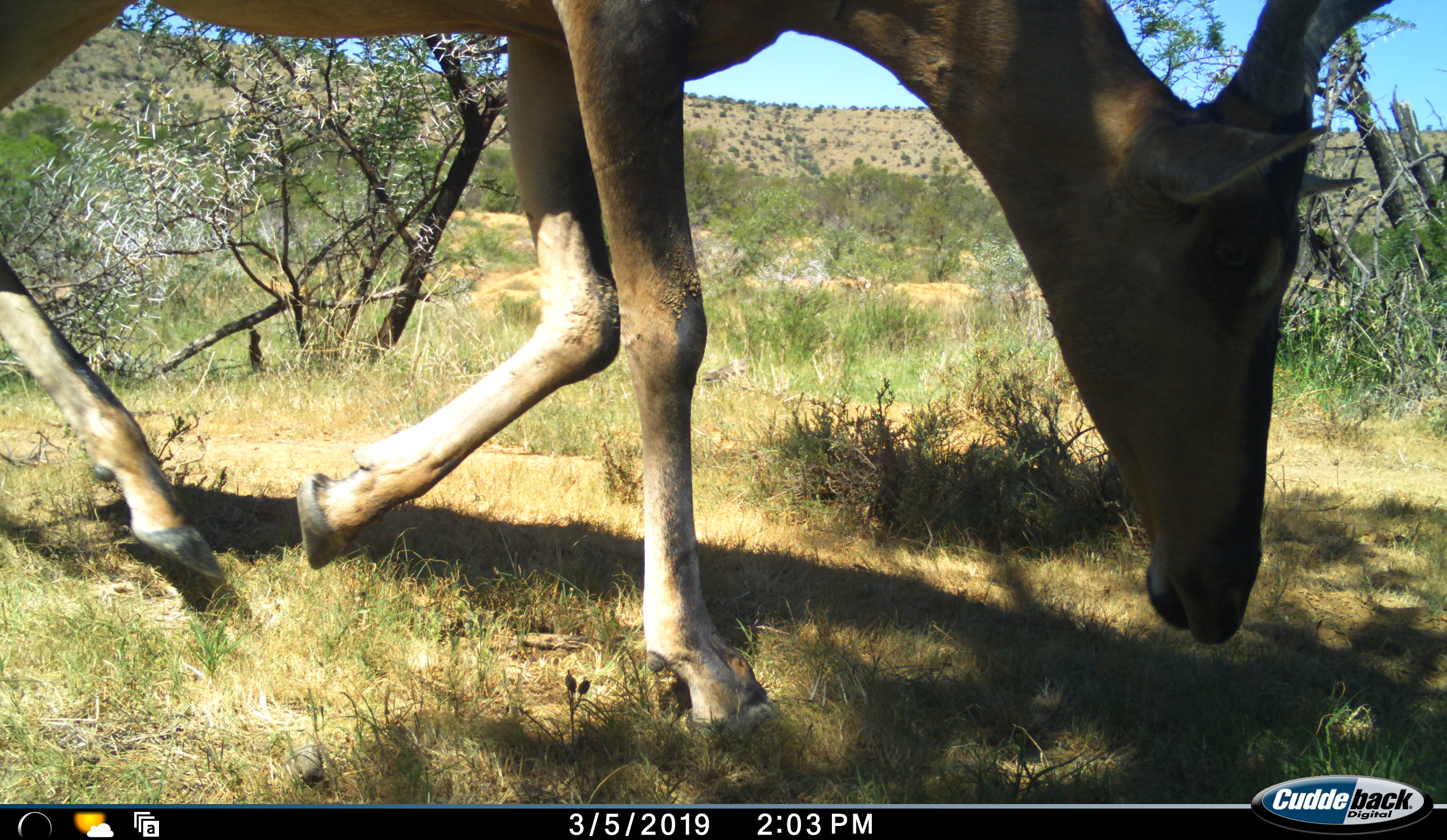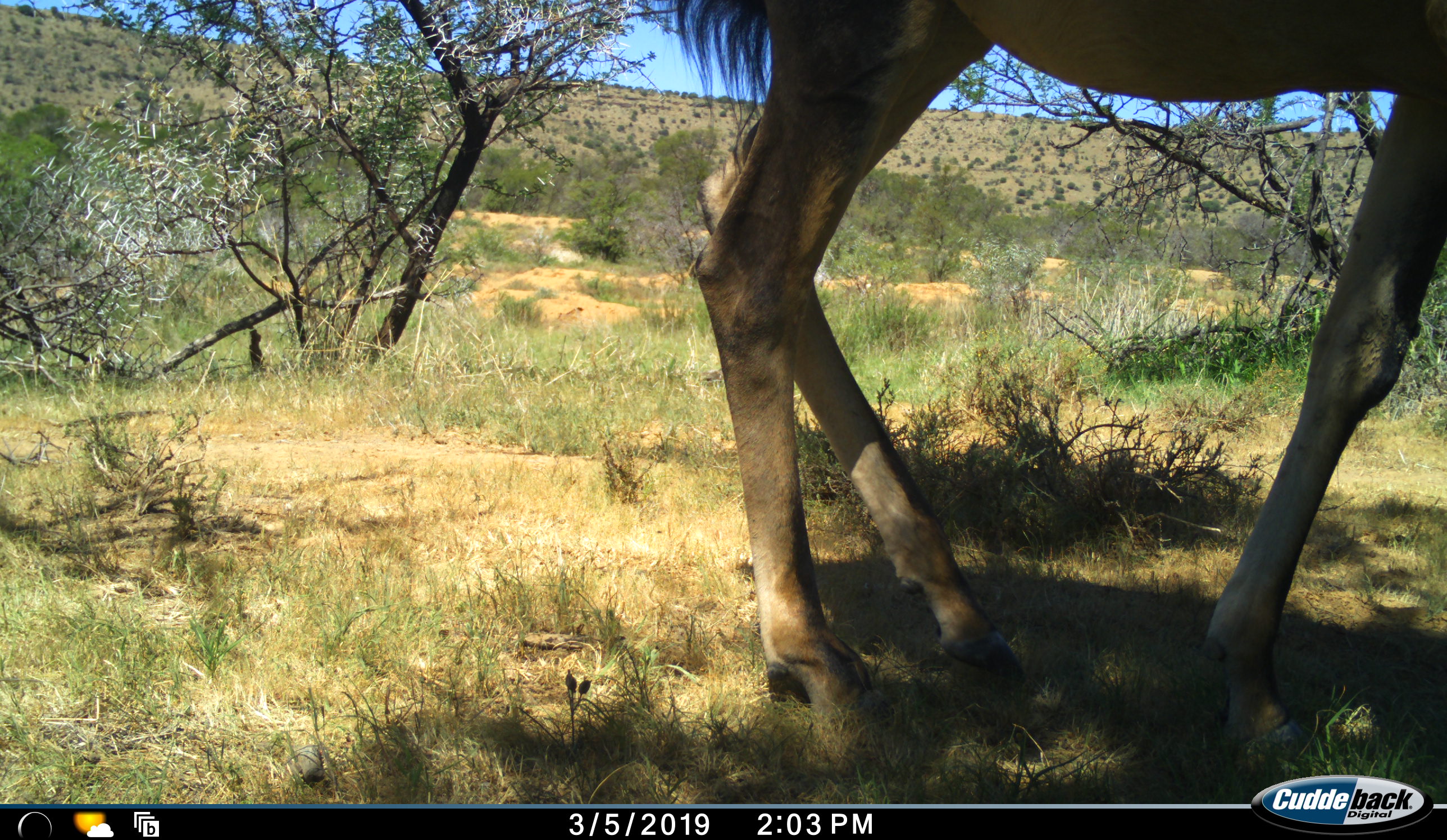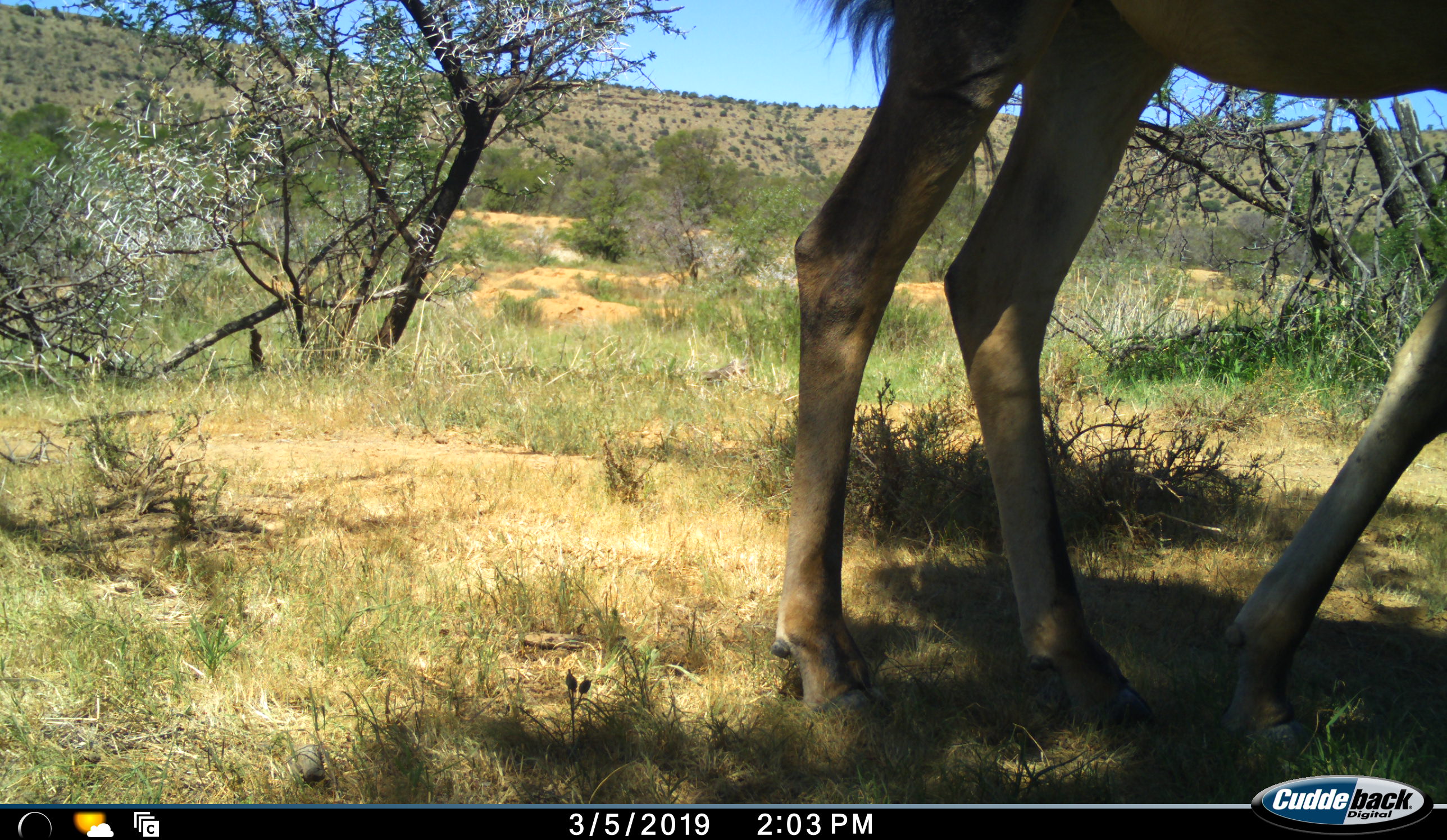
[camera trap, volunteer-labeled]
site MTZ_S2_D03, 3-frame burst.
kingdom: Animalia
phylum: Chordata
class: Mammalia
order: Artiodactyla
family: Bovidae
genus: Alcelaphus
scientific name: Alcelaphus buselaphus caama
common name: red hartebeest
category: hartebeestred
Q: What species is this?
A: Hartebeestred (red hartebeest) (Alcelaphus buselaphus caama).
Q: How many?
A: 1.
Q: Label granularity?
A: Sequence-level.